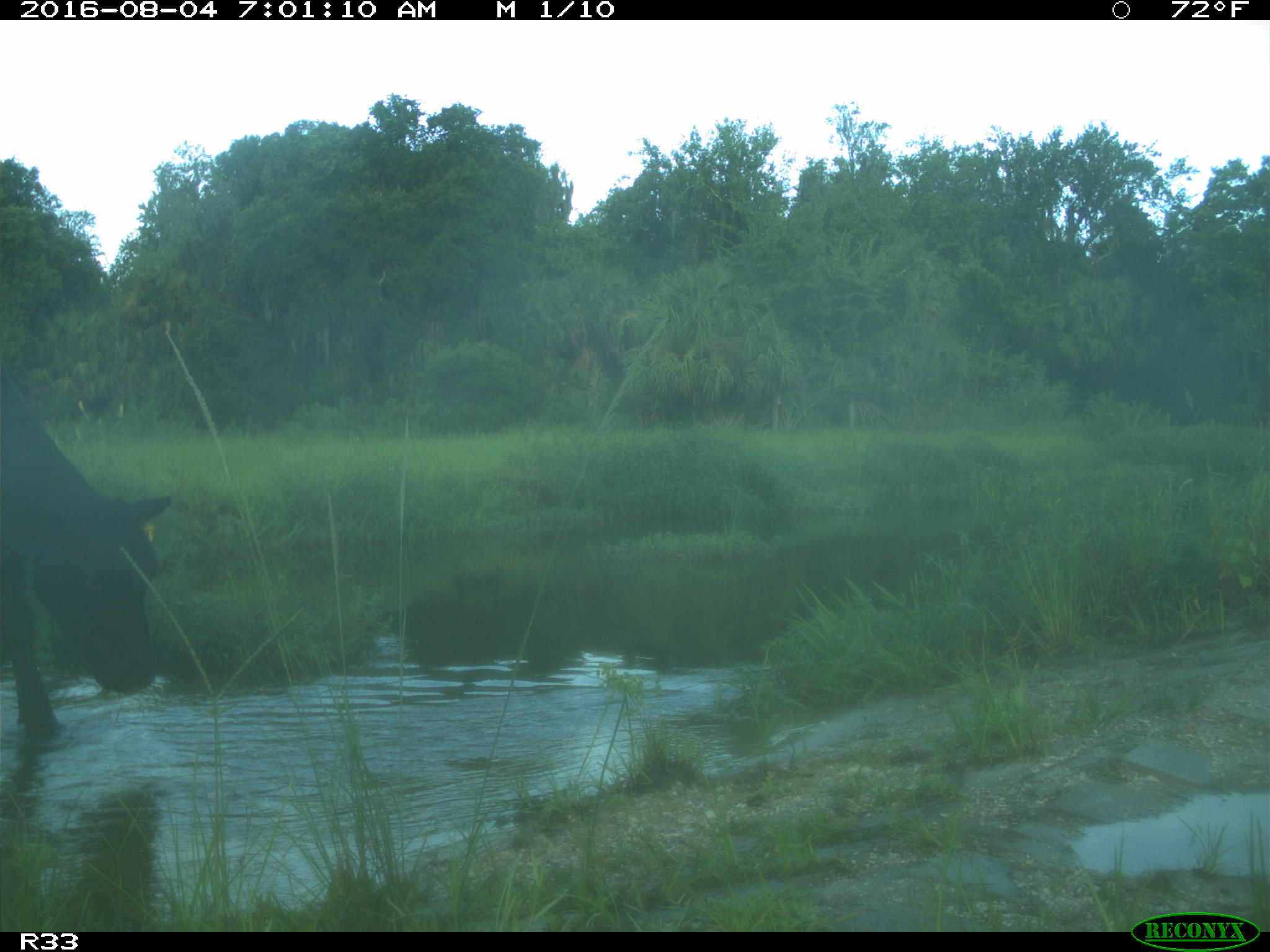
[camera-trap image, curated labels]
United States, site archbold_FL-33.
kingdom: Animalia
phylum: Chordata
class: Mammalia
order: Artiodactyla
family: Bovidae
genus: Bos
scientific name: Bos taurus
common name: domestic cow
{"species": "Bos taurus (domestic cow)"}